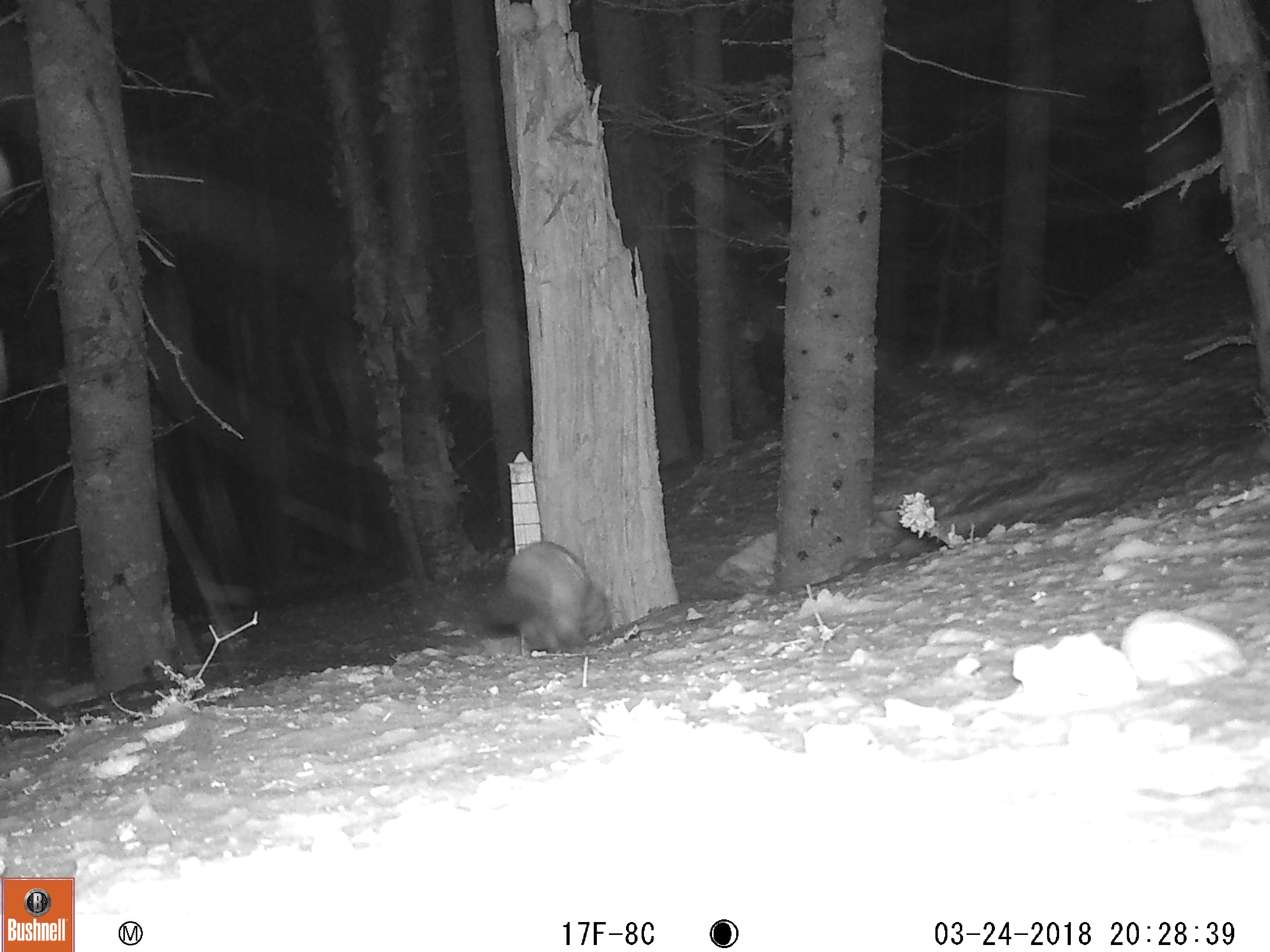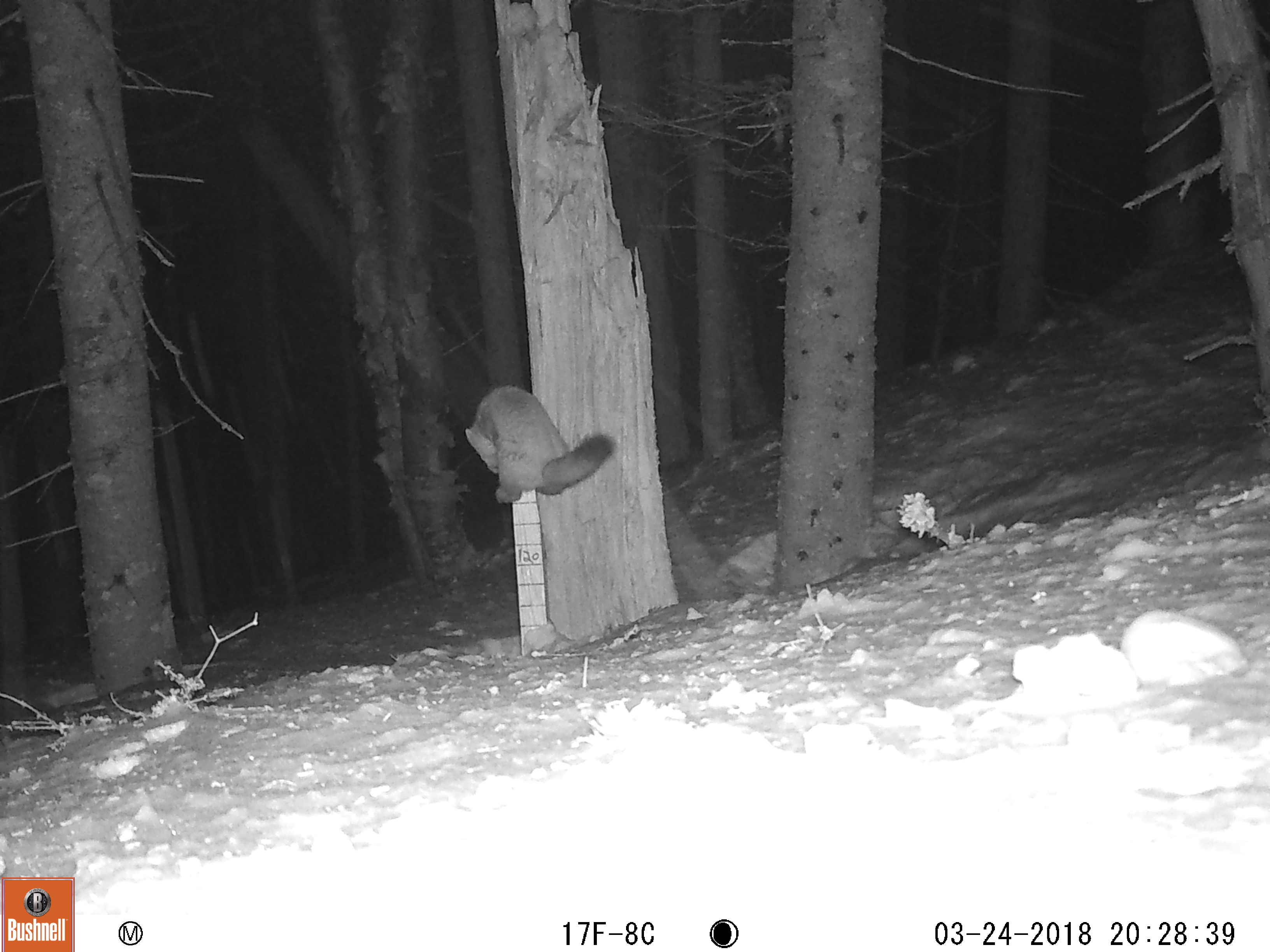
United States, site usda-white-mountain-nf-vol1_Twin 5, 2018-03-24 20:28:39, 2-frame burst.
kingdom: Animalia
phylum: Chordata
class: Mammalia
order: Carnivora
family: Mustelidae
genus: Martes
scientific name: Martes americana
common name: american marten